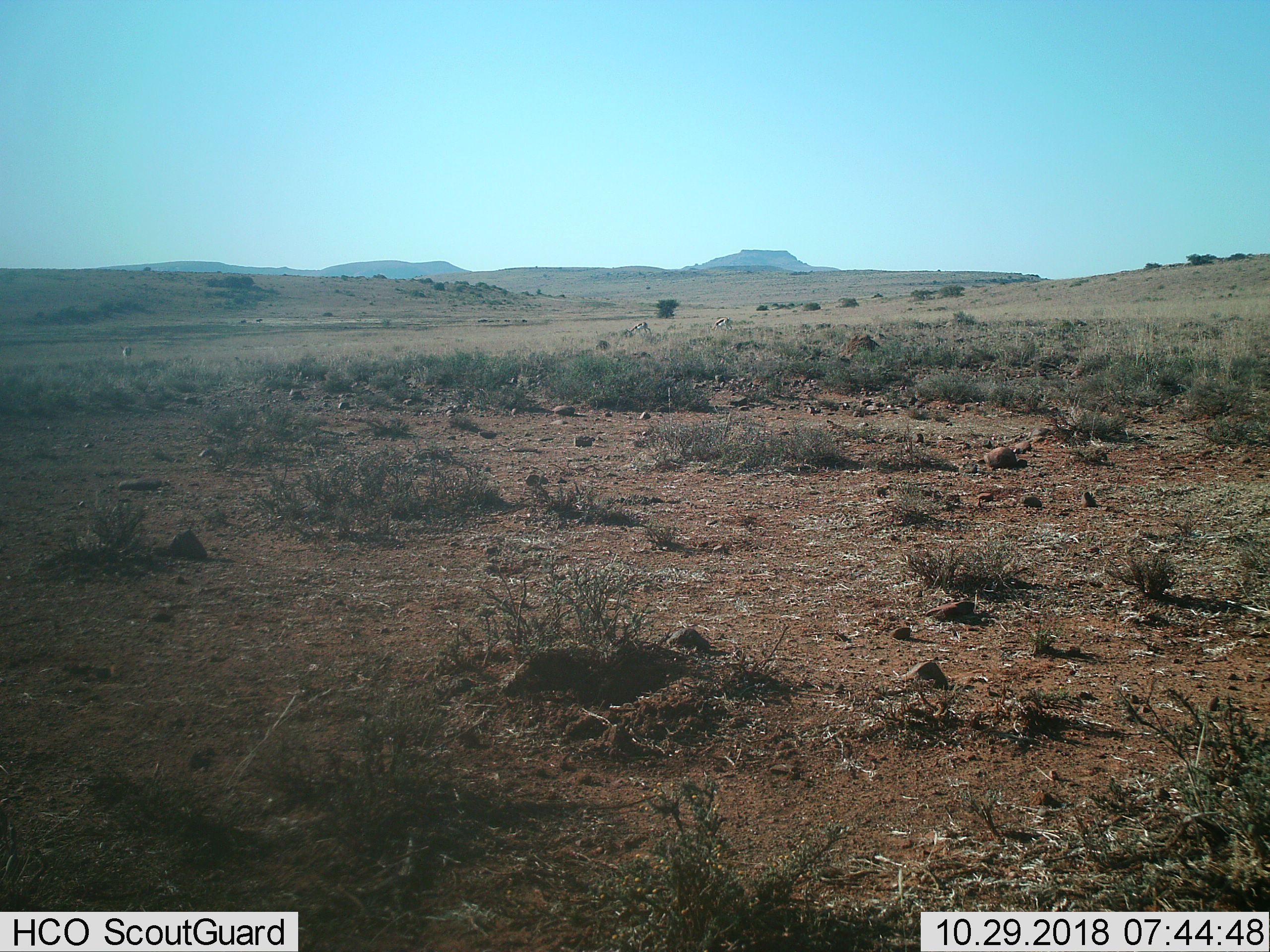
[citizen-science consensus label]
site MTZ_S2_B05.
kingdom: Animalia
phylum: Chordata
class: Mammalia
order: Artiodactyla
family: Bovidae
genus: Antidorcas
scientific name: Antidorcas marsupialis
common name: springbok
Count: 3.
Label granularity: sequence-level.